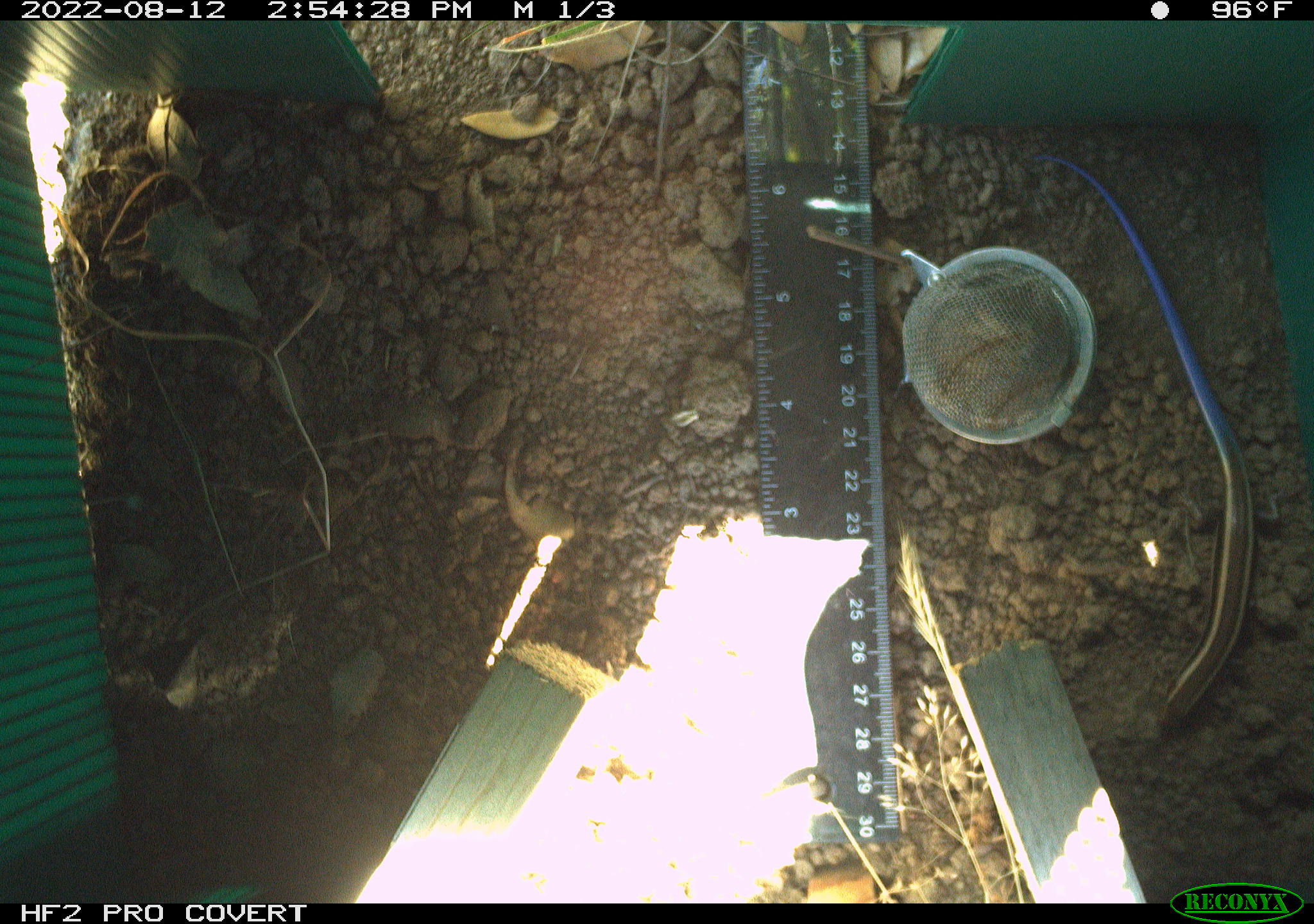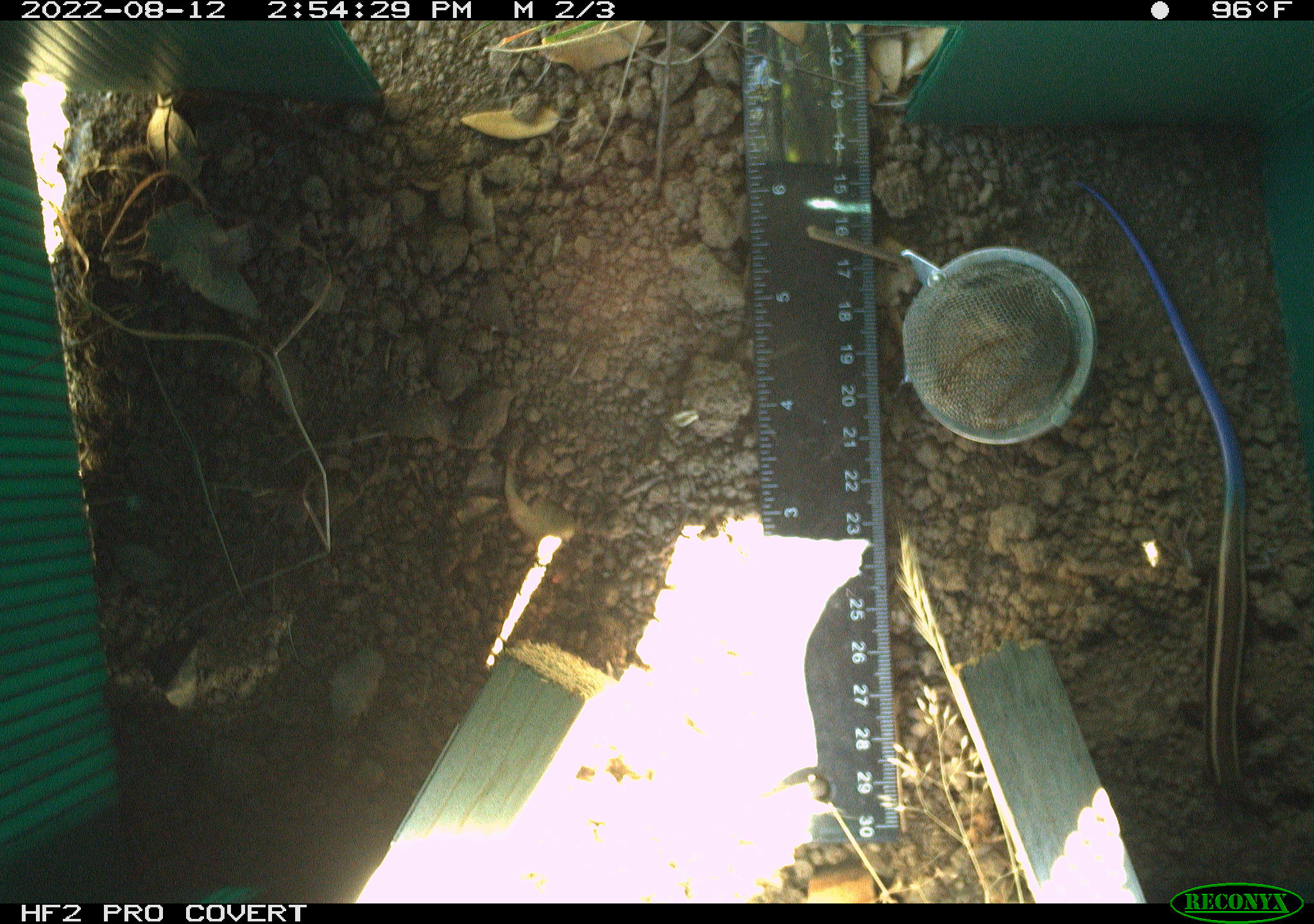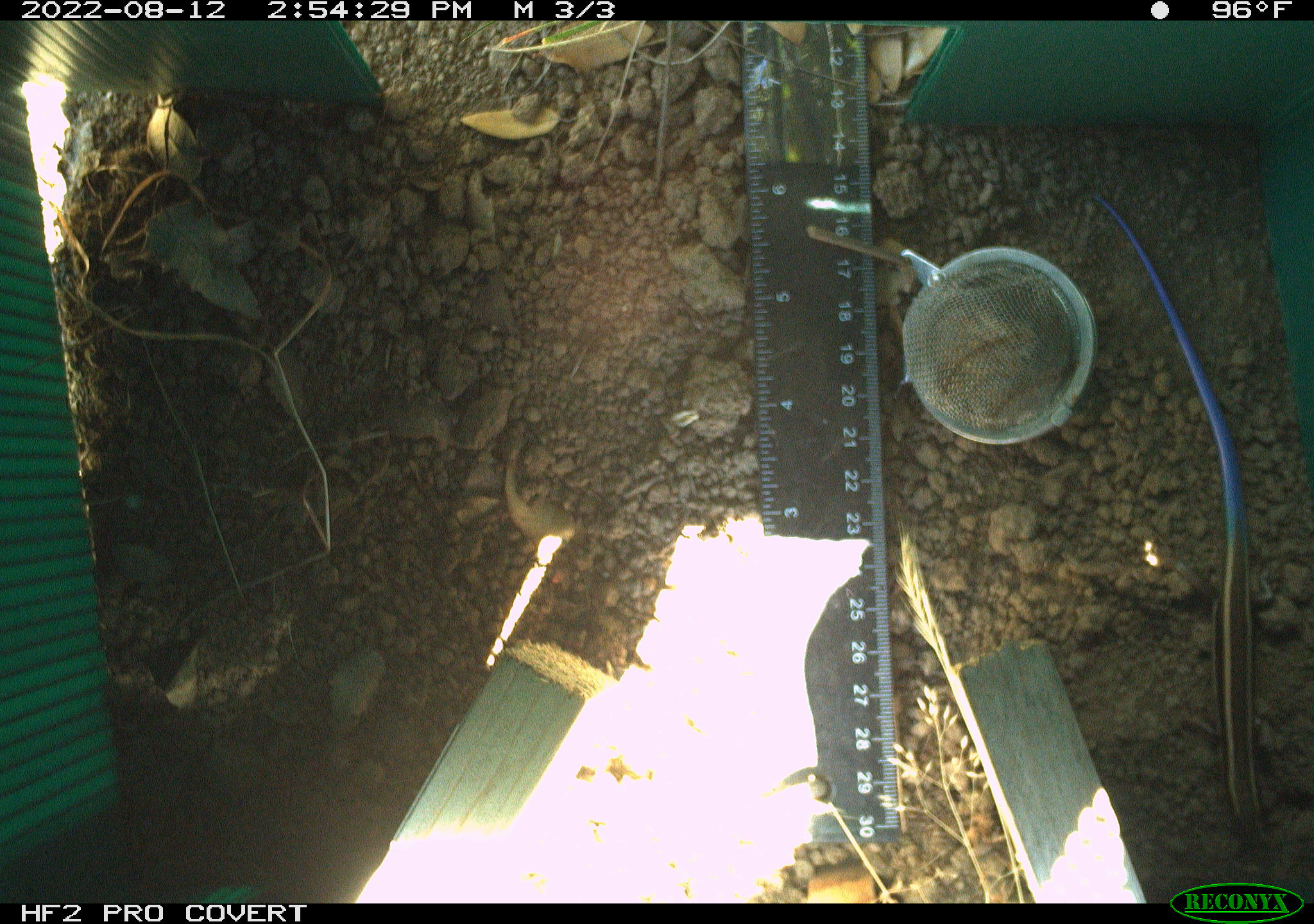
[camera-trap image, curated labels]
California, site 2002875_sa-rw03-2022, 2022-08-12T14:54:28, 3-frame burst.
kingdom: Animalia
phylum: Chordata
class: Reptilia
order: Squamata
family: Scincidae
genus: Plestiodon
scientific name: Plestiodon skiltonianus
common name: western skink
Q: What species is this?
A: Western skink (Plestiodon skiltonianus).